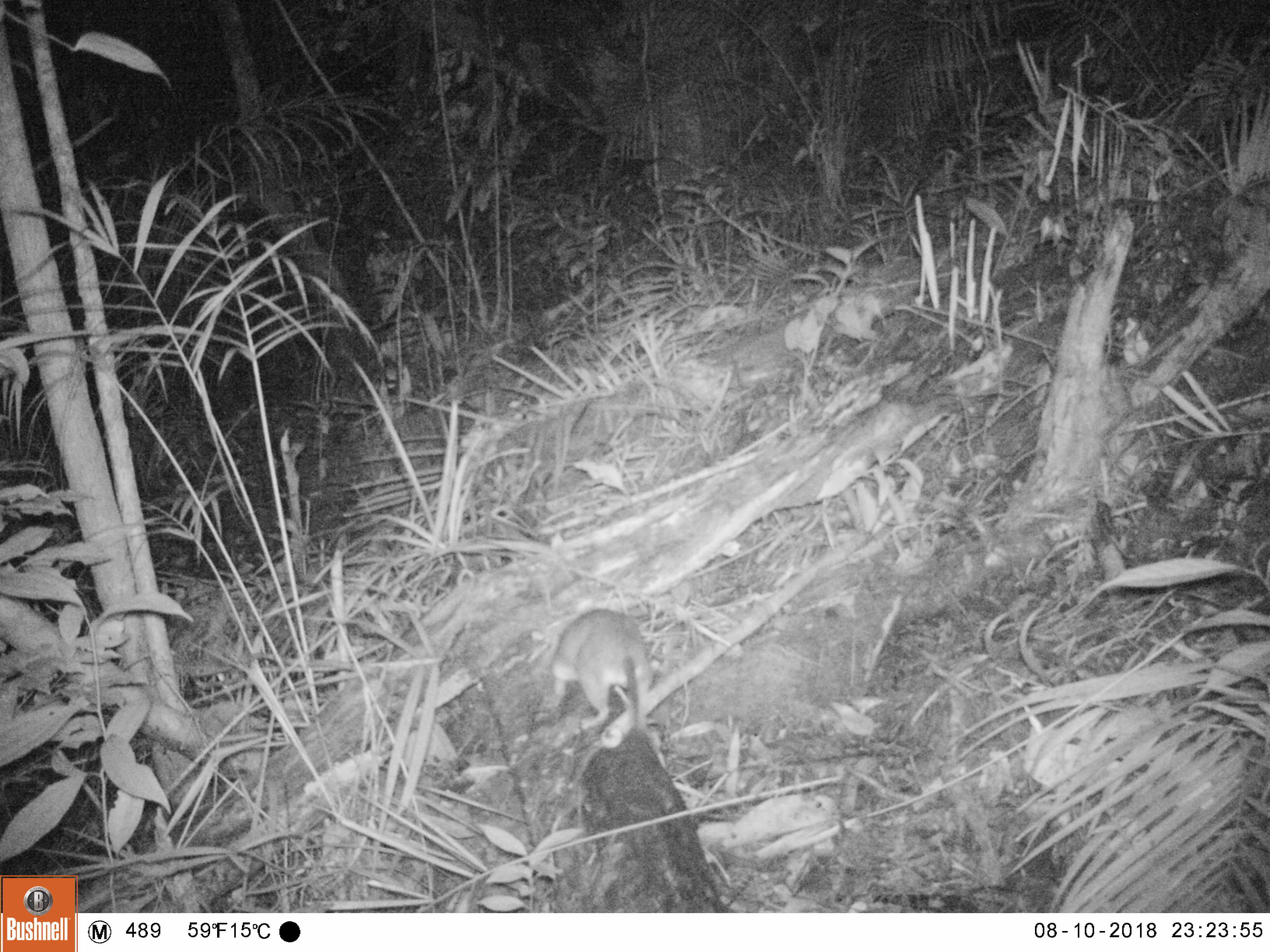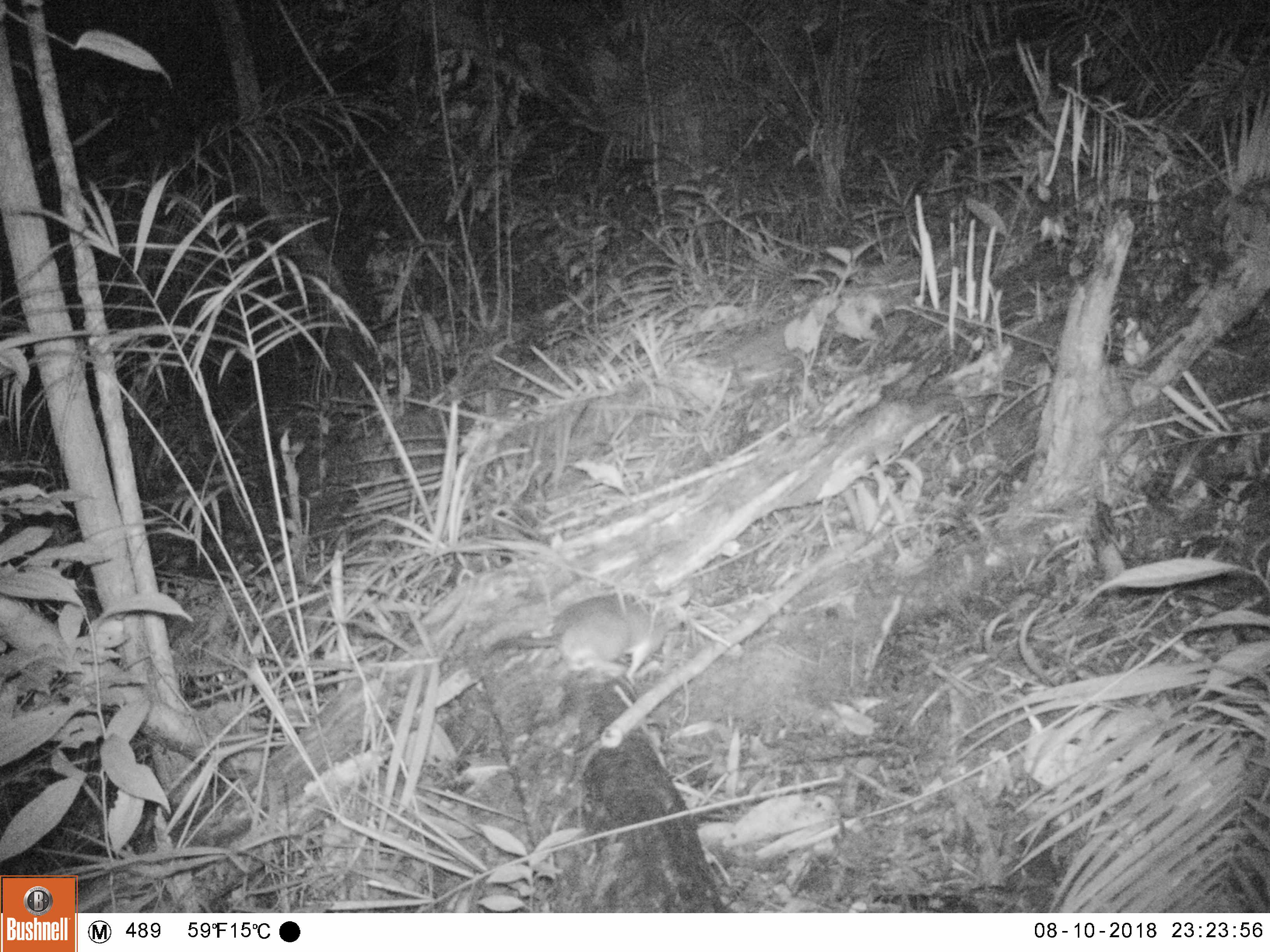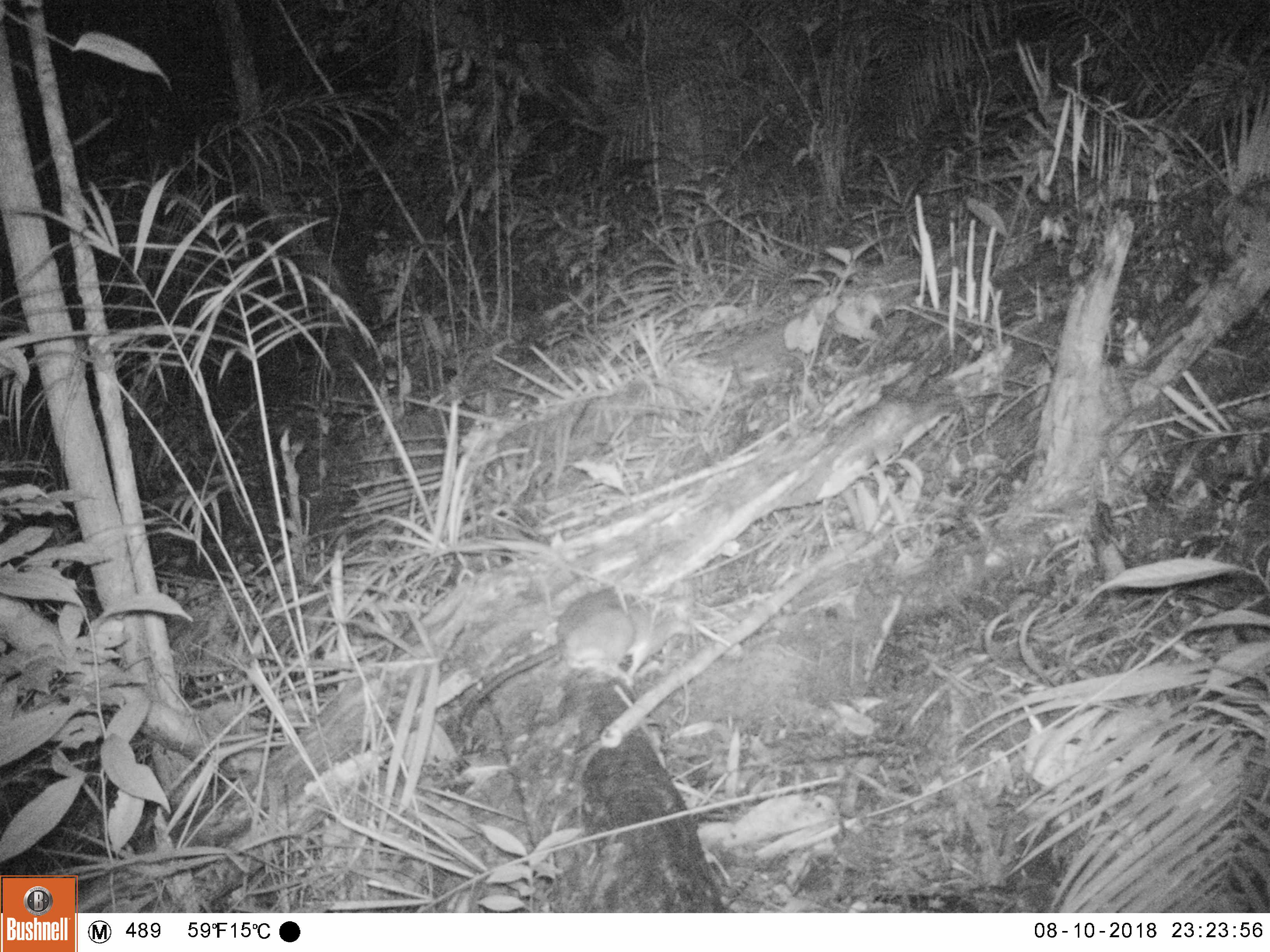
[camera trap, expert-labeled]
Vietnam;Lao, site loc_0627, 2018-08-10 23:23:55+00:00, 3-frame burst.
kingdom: Animalia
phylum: Chordata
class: Mammalia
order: Rodentia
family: Muridae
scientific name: Muridae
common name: old-world mice and rats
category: unidentified murid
Unidentified murid (old-world mice and rats) (Muridae). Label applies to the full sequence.